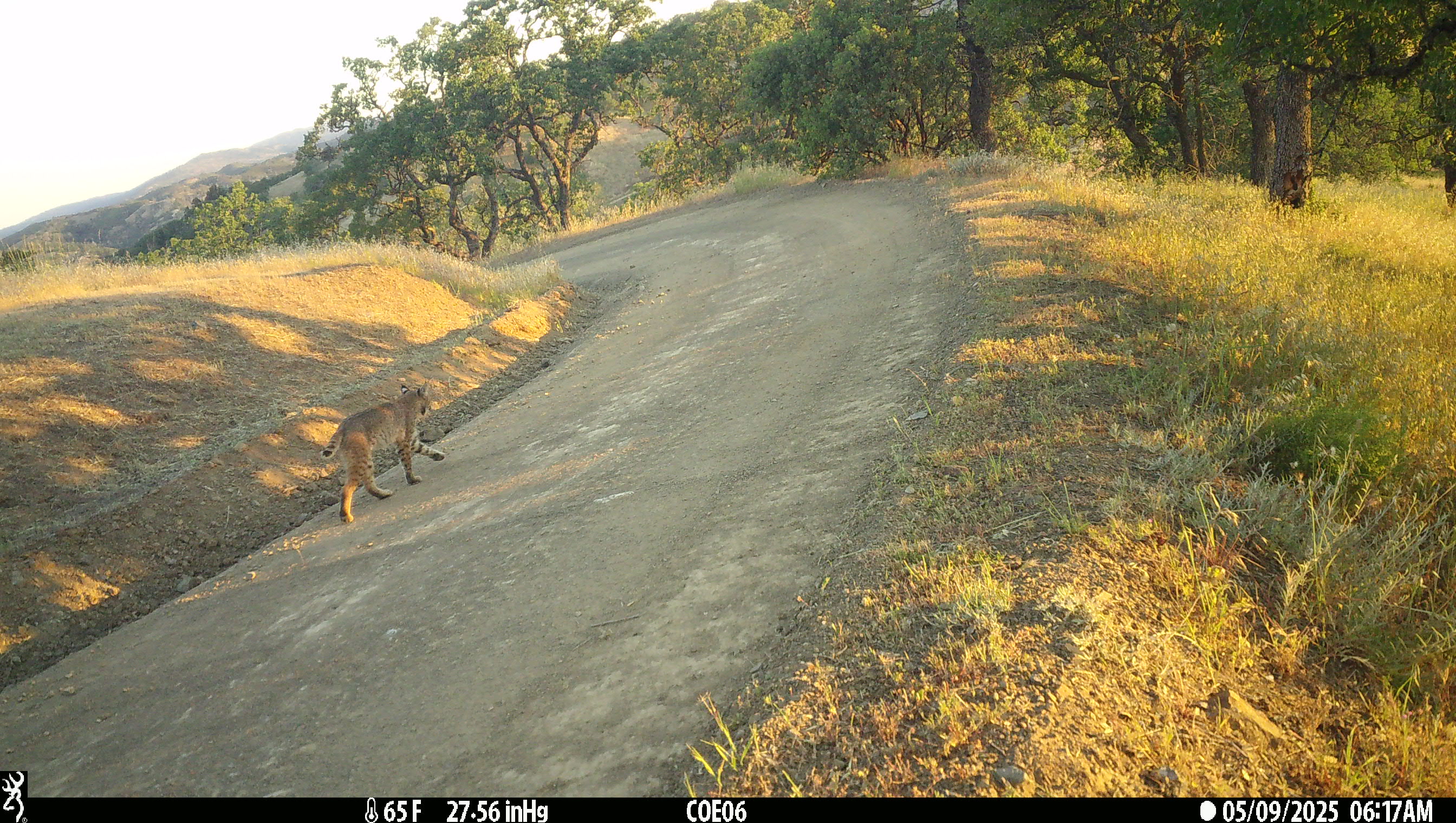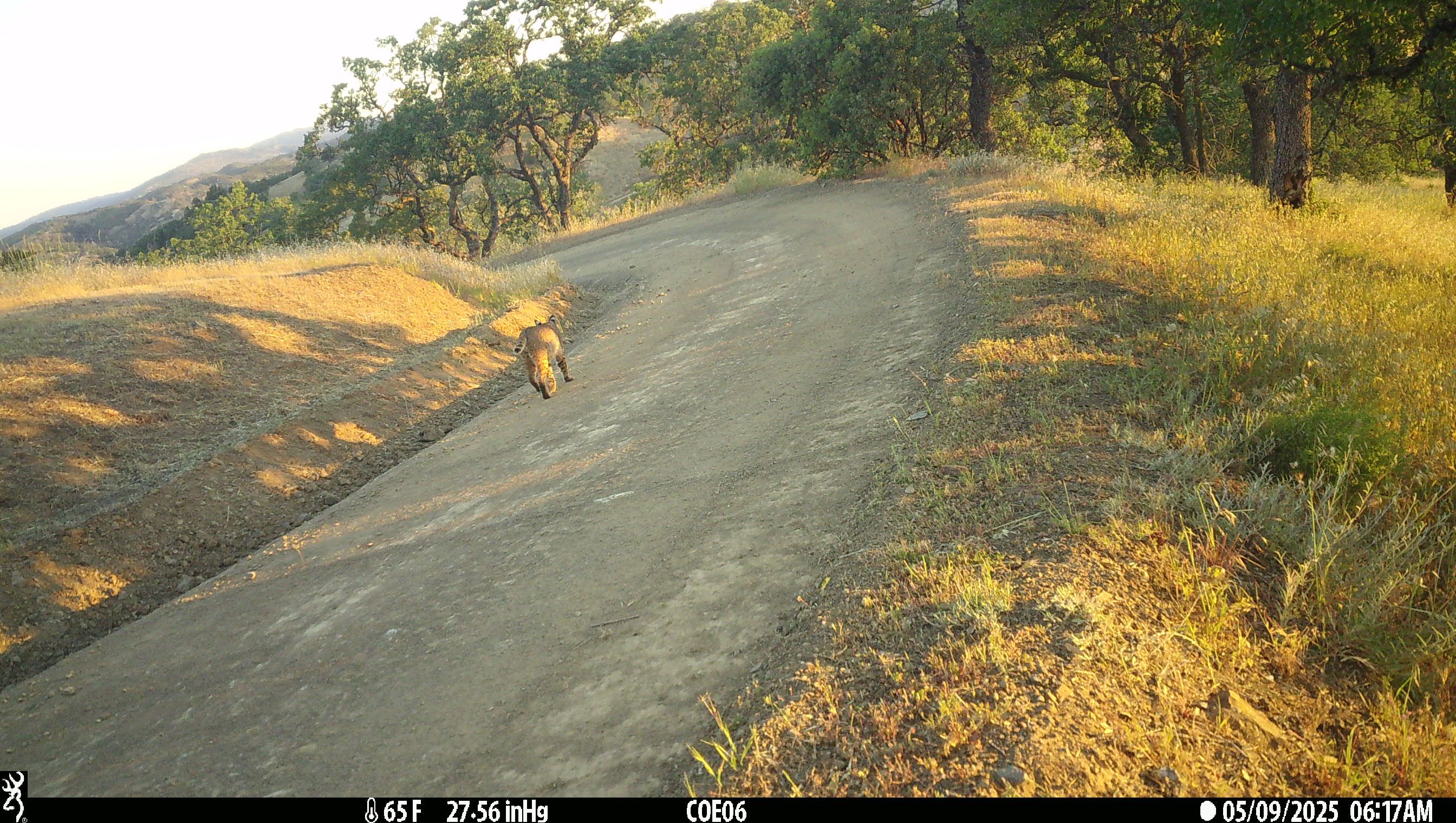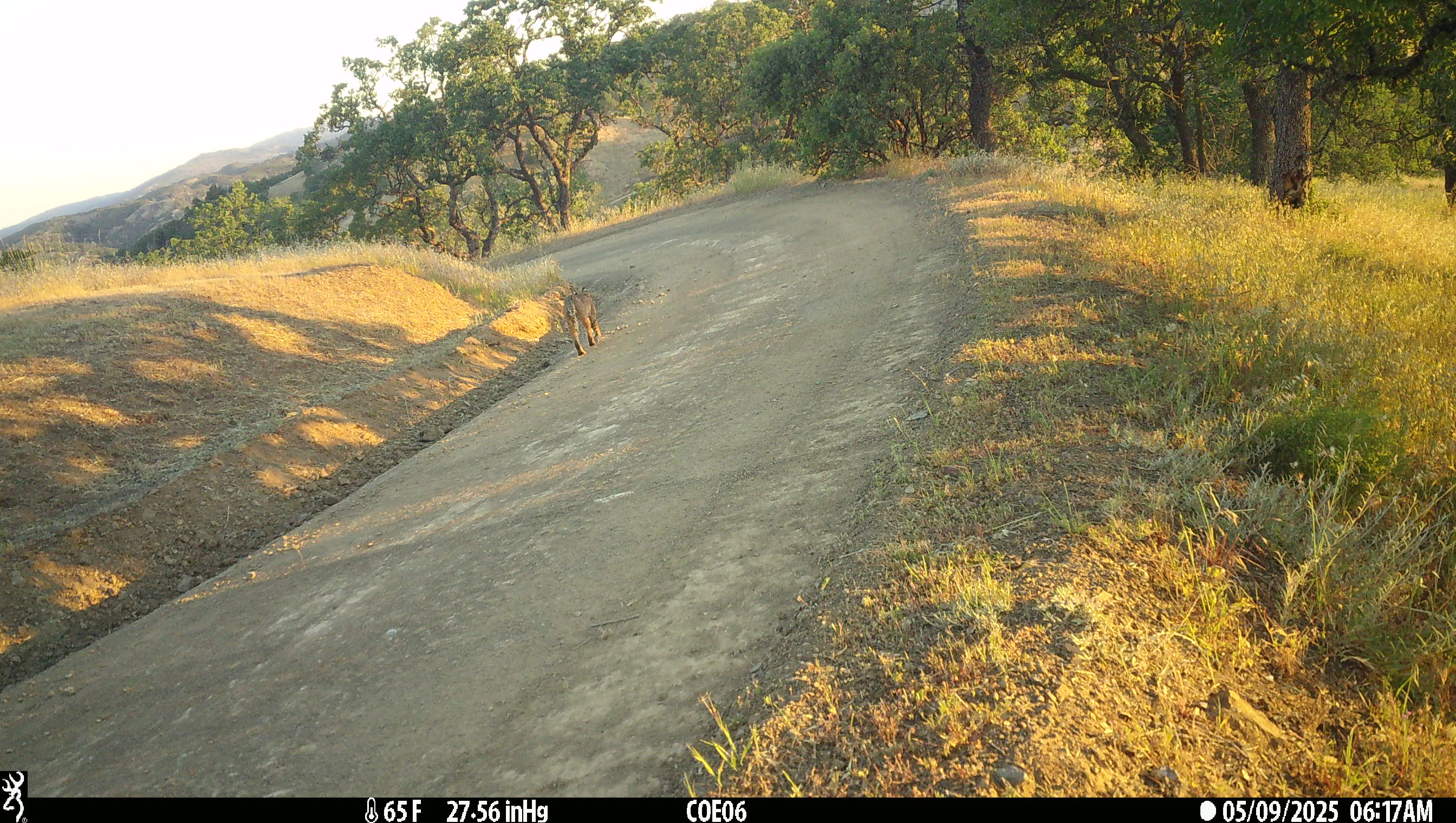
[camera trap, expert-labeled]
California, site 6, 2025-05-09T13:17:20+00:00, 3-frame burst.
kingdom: Animalia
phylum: Chordata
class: Mammalia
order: Carnivora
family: Felidae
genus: Lynx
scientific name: Lynx rufus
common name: bobcat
Bobcat (Lynx rufus).